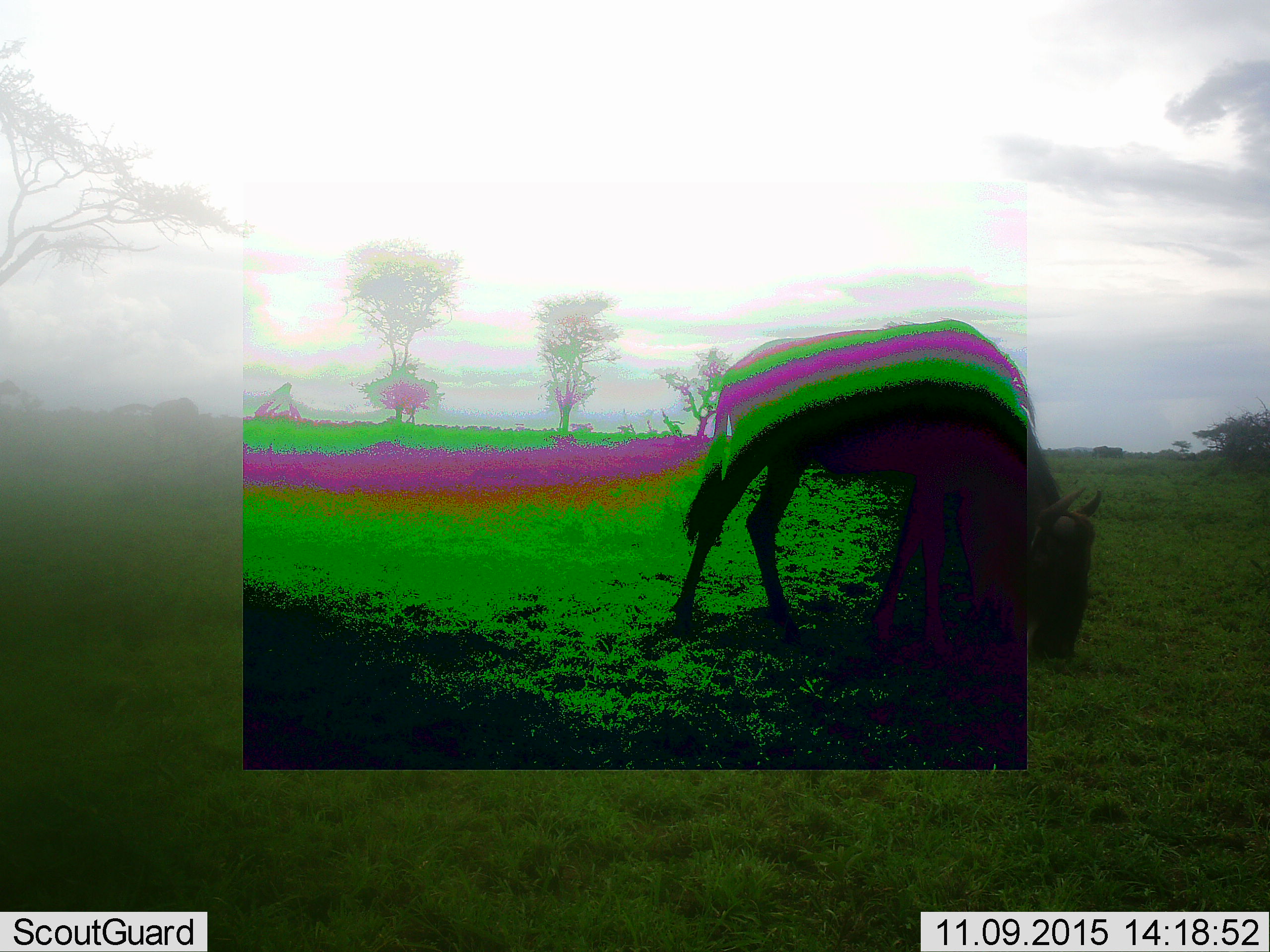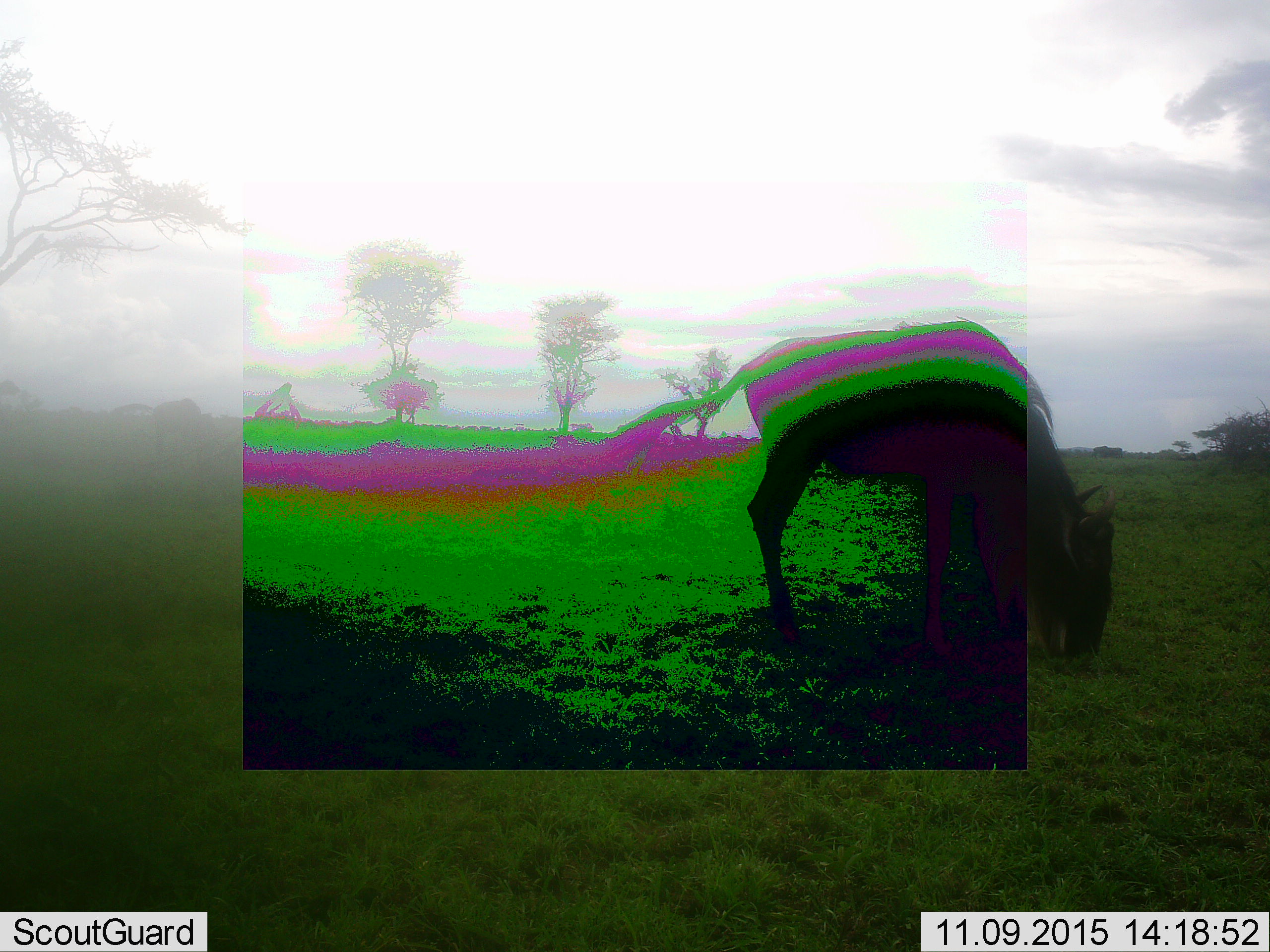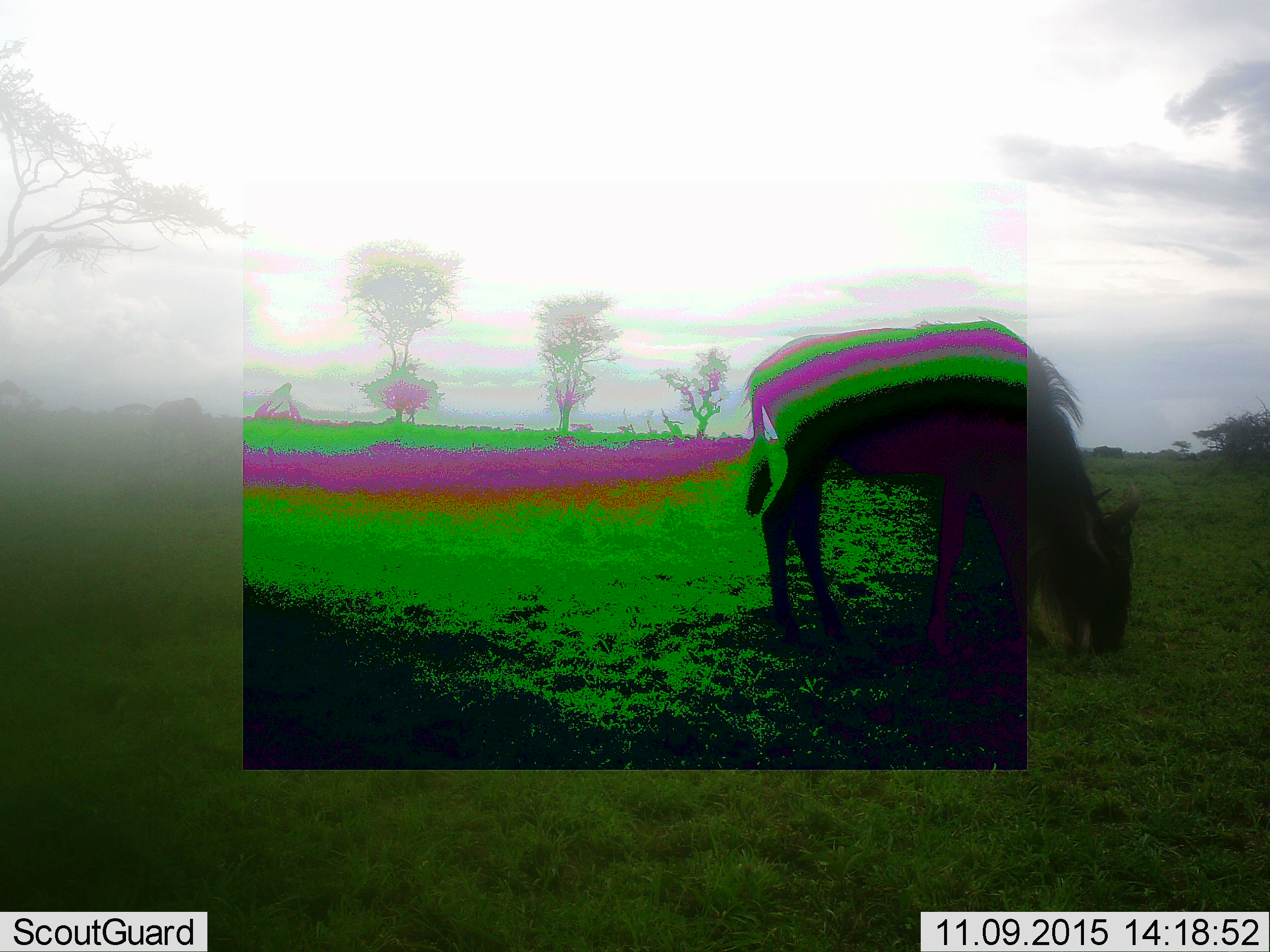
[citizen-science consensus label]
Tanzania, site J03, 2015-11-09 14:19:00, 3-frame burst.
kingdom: Animalia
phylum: Chordata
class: Mammalia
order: Artiodactyla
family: Bovidae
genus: Connochaetes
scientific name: Connochaetes taurinus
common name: blue wildebeest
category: wildebeest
Wildebeest (blue wildebeest) (Connochaetes taurinus), count 1. Behavior (volunteer vote fractions): standing 11%, resting 0%, moving 22%, interacting 0%. Young present (vote fraction): 0%. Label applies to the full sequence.